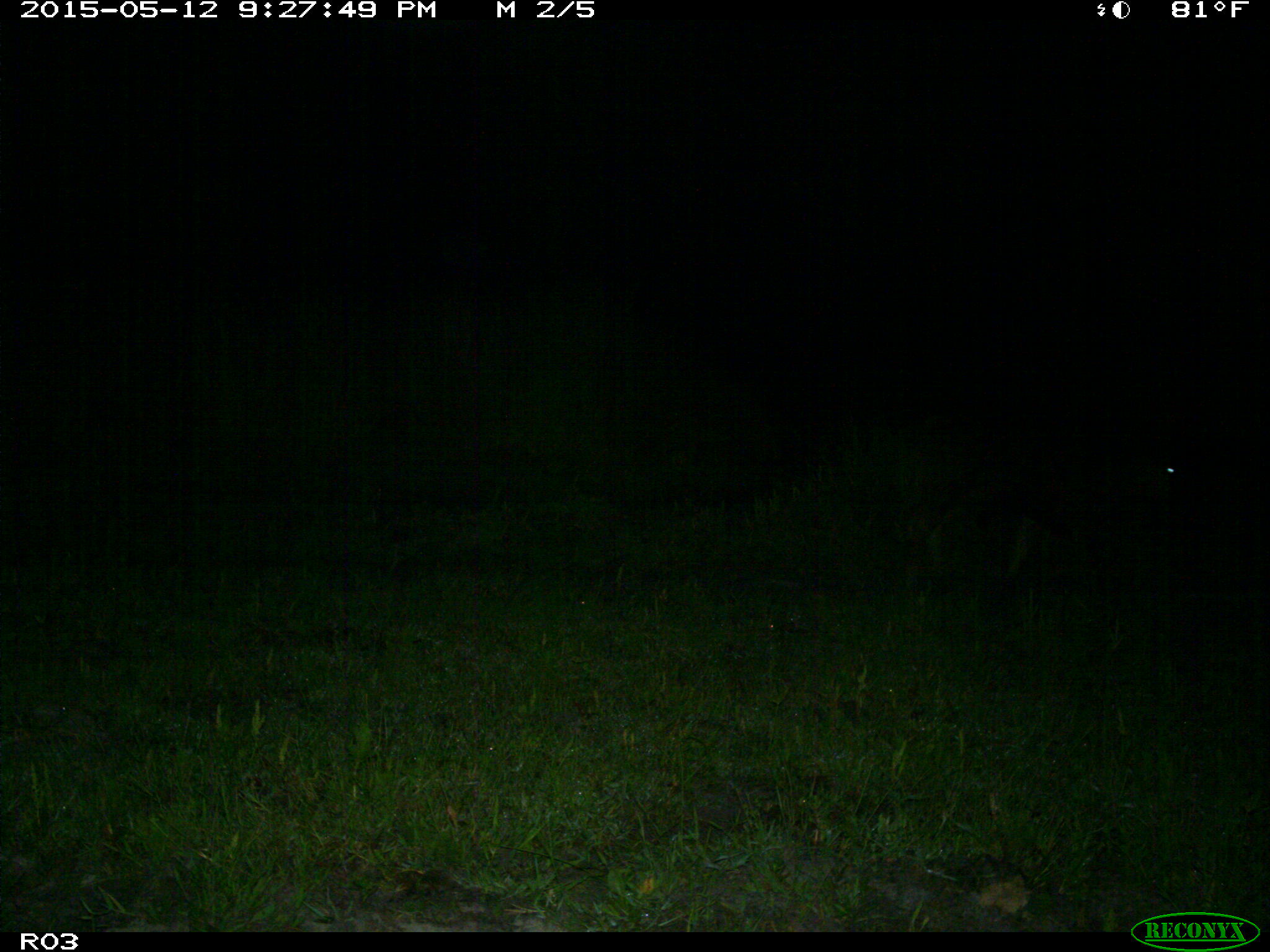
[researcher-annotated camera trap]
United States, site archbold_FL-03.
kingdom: Animalia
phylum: Chordata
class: Mammalia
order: Artiodactyla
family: Bovidae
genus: Bos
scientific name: Bos taurus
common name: domestic cow